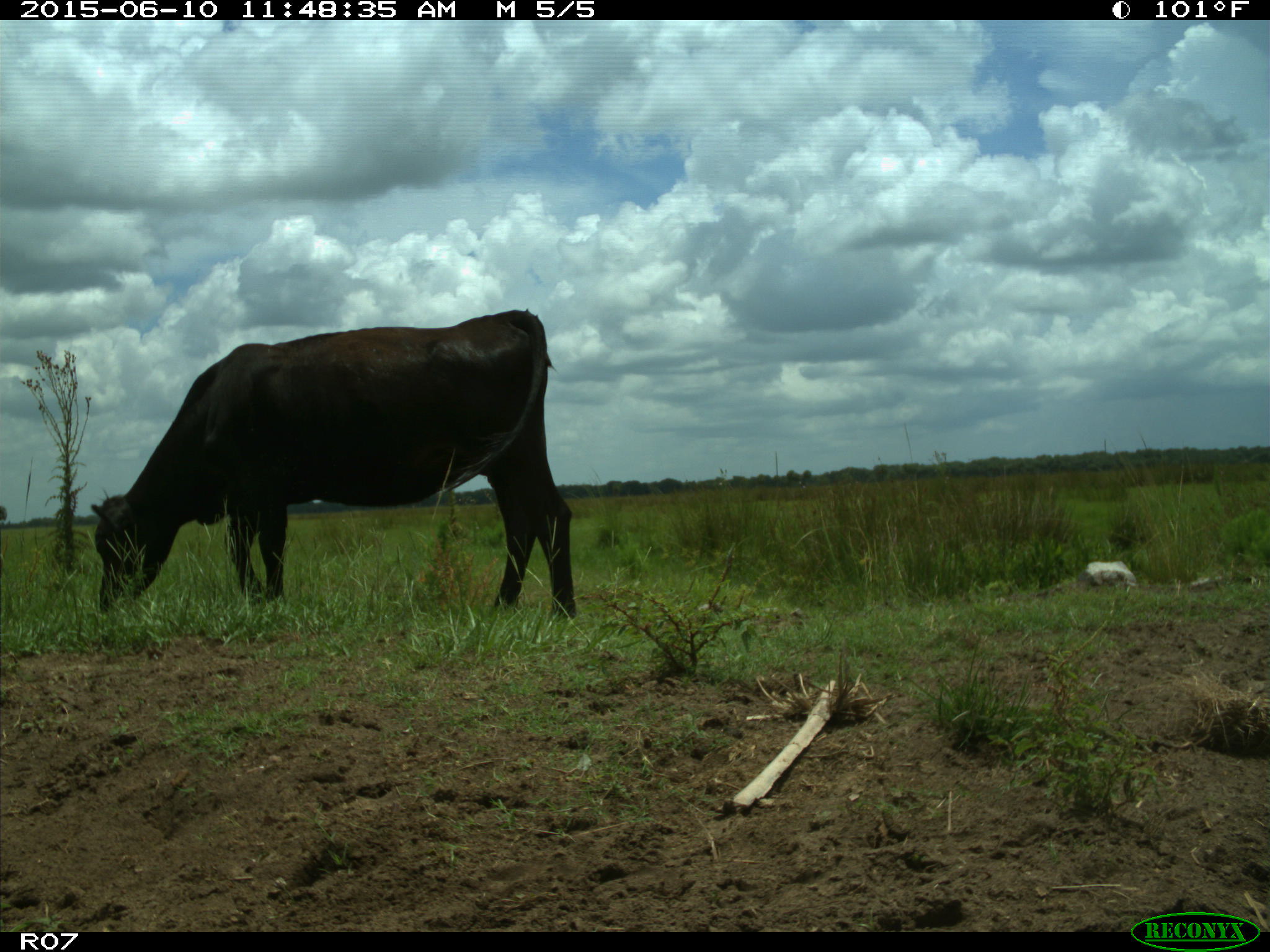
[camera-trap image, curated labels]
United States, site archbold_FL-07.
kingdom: Animalia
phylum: Chordata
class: Mammalia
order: Artiodactyla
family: Bovidae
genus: Bos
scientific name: Bos taurus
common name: domestic cow